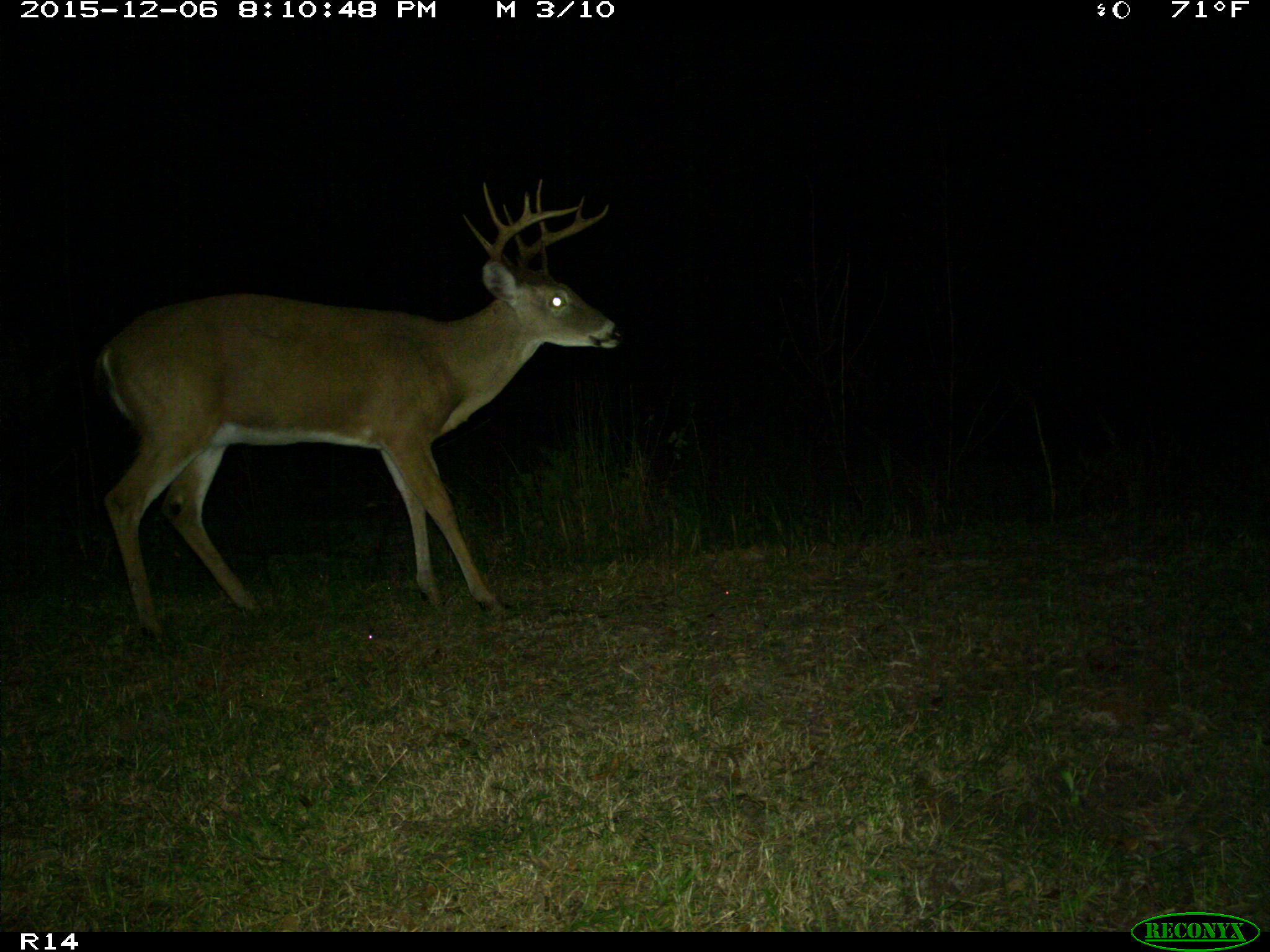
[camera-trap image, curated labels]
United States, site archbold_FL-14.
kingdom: Animalia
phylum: Chordata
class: Mammalia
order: Artiodactyla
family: Cervidae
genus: Odocoileus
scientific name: Odocoileus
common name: deer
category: unidentified deer